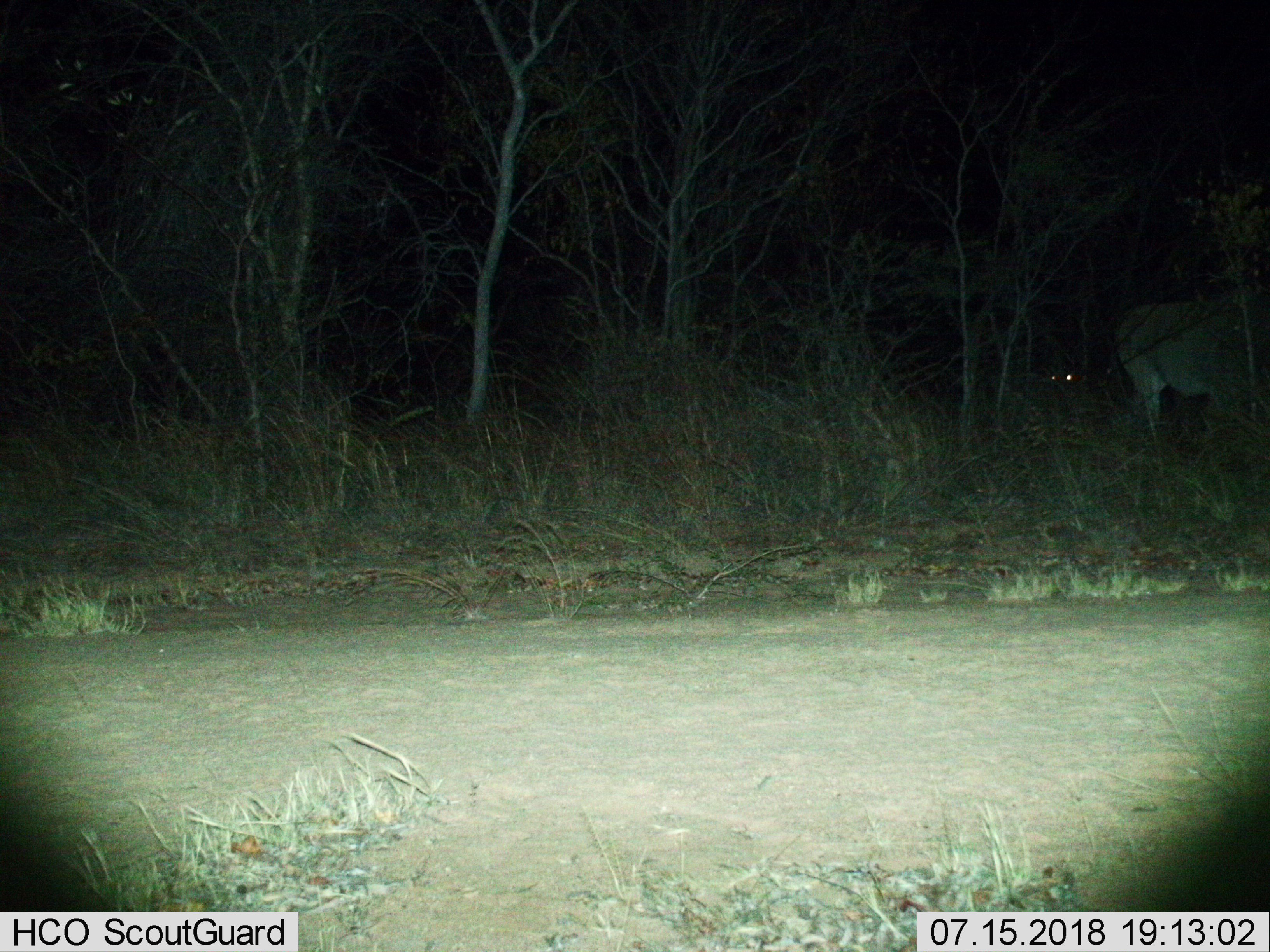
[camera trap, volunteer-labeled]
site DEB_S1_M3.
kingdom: Animalia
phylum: Chordata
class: Mammalia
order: Artiodactyla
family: Bovidae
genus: Tragelaphus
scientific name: Tragelaphus oryx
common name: eland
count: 1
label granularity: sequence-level